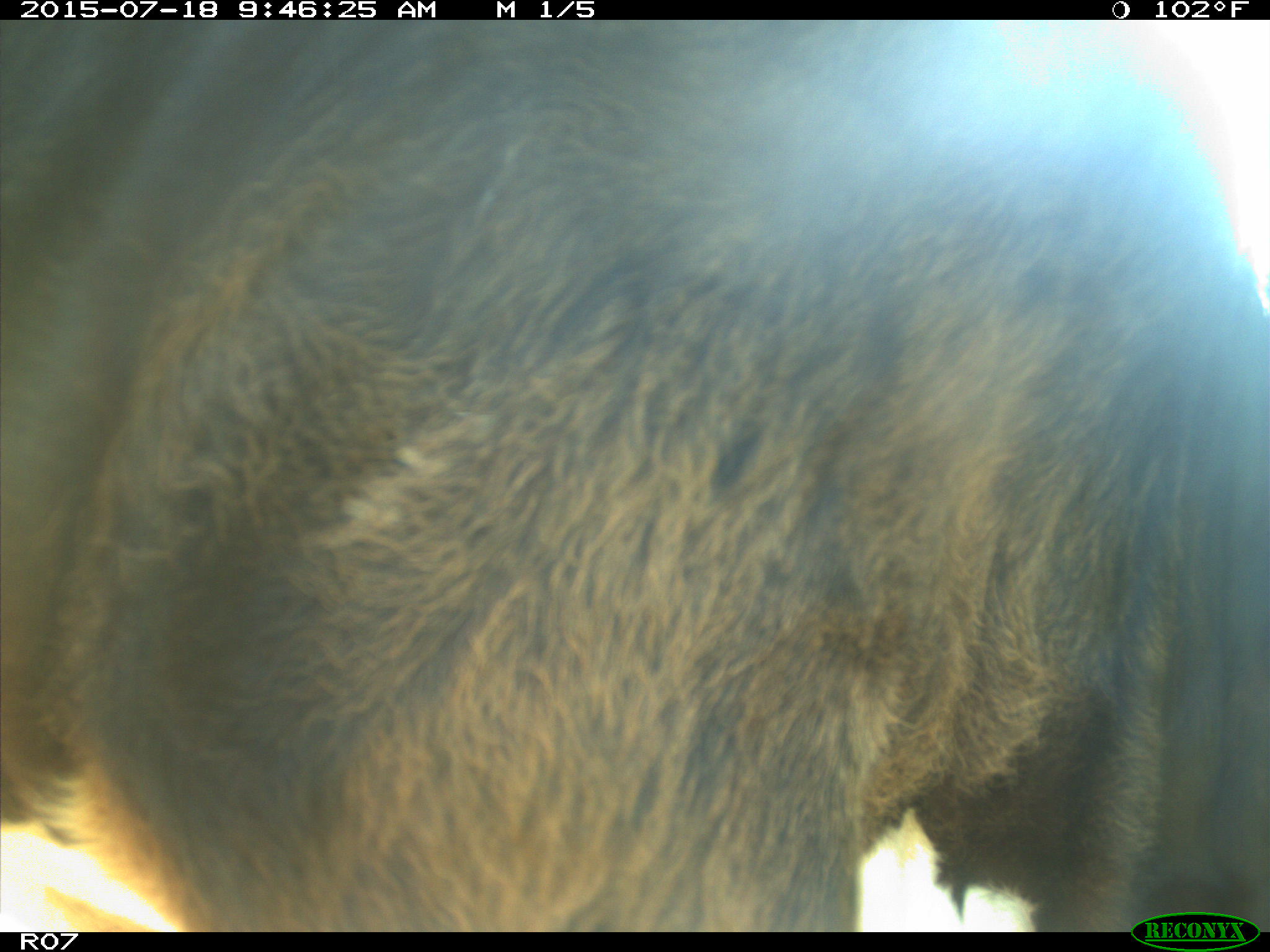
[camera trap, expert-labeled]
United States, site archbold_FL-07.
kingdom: Animalia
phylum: Chordata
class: Mammalia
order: Artiodactyla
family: Bovidae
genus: Bos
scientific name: Bos taurus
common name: domestic cow